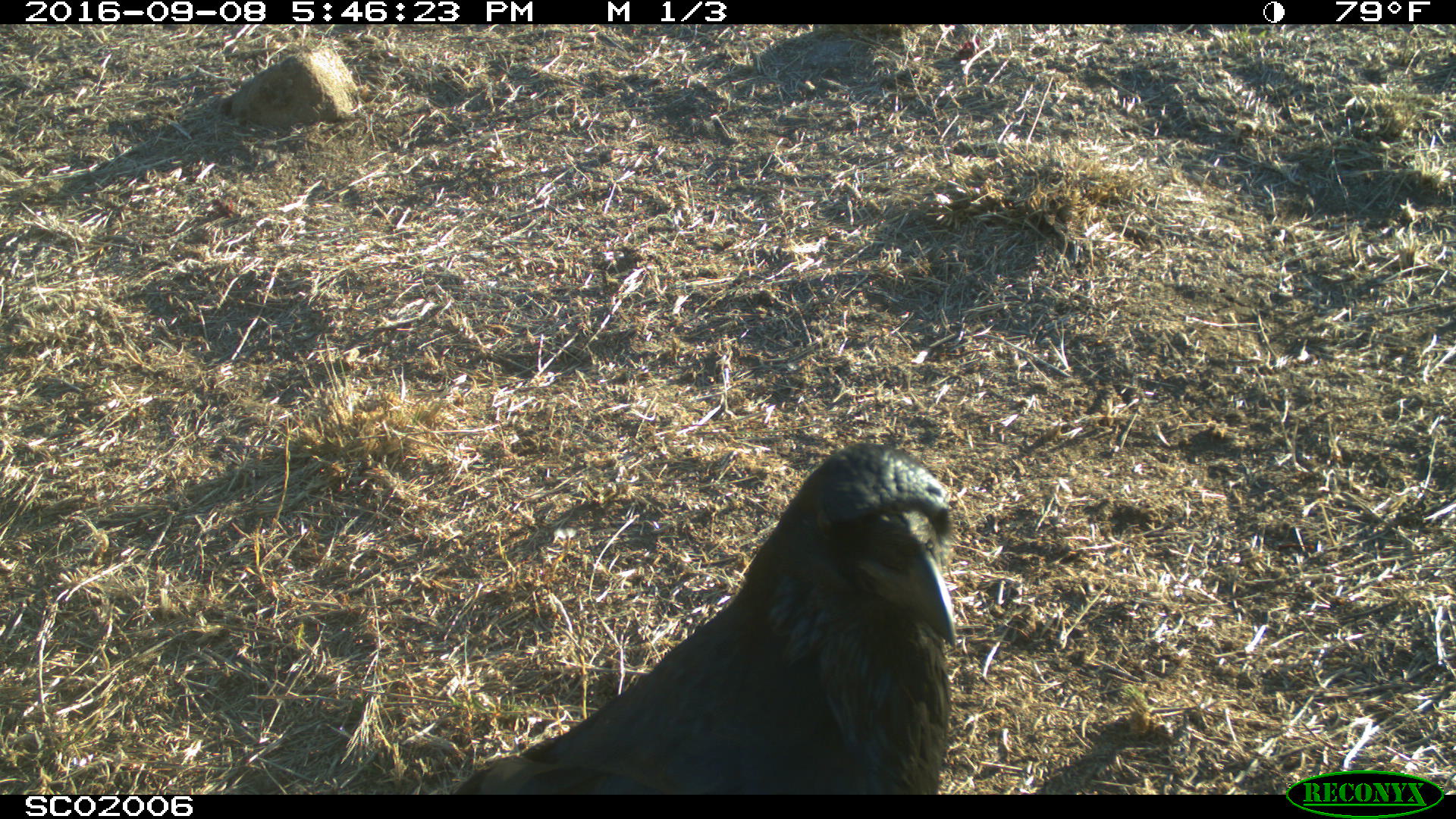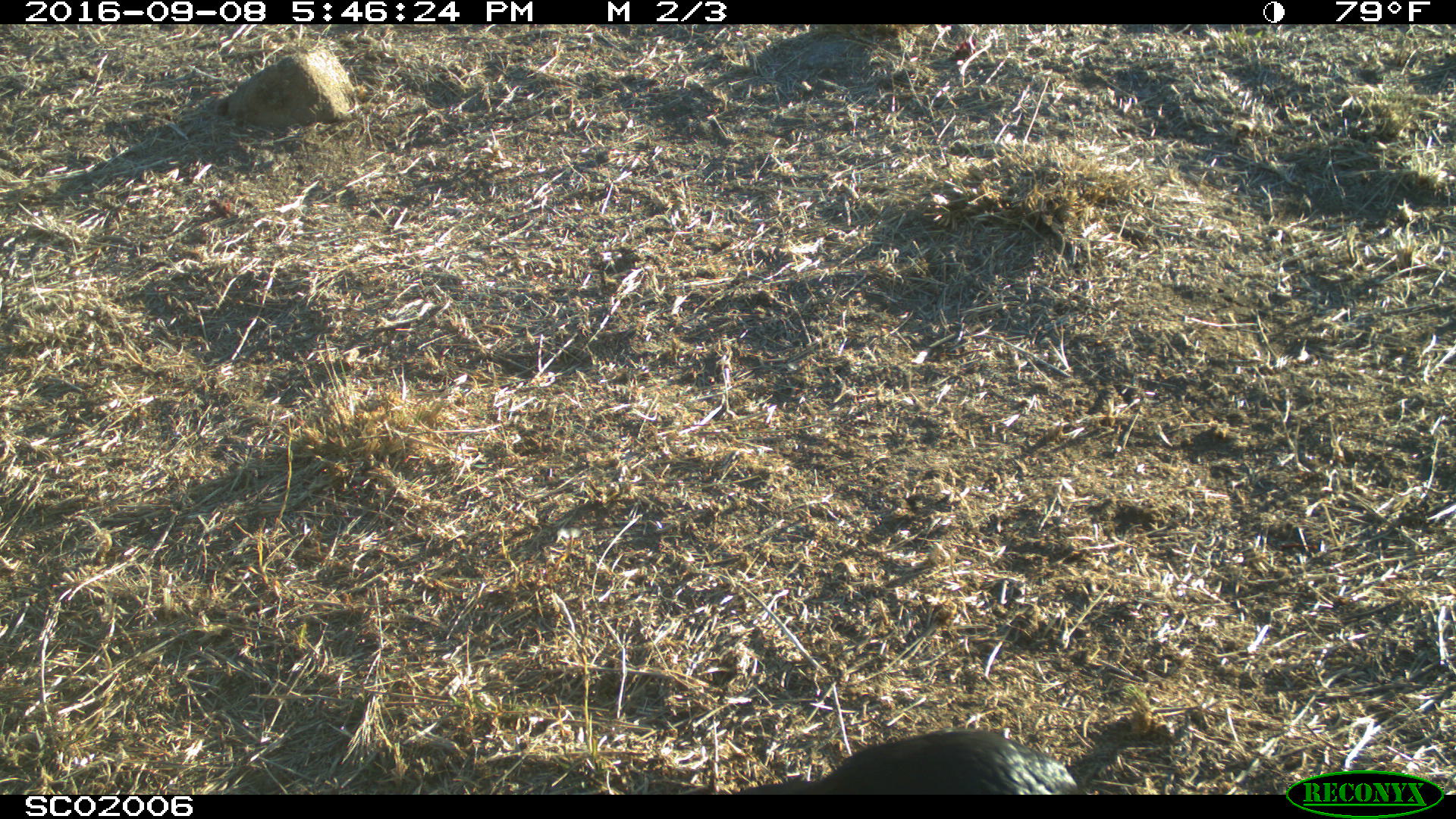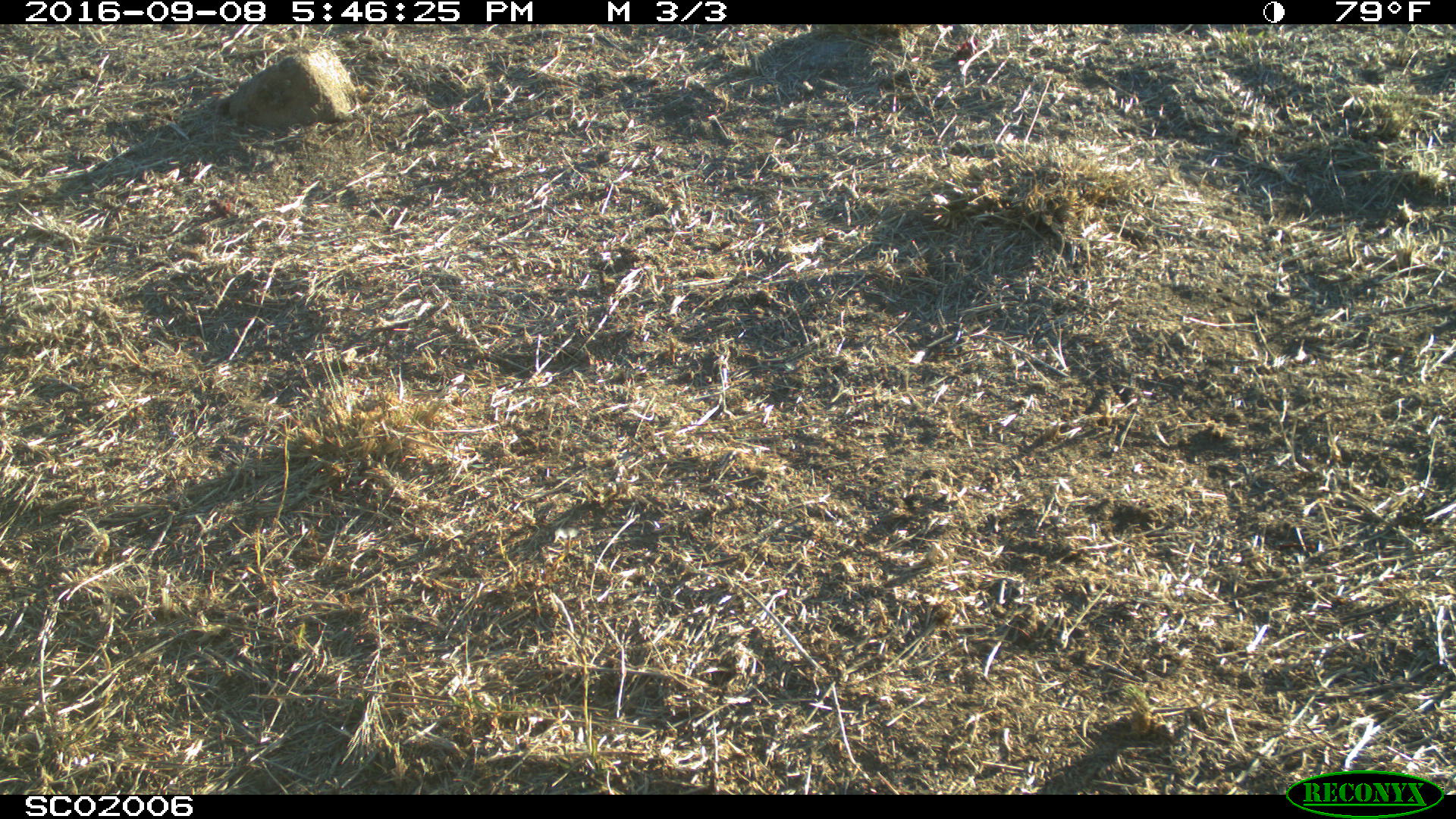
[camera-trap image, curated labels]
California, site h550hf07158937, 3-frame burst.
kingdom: Animalia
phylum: Chordata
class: Aves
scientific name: Aves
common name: bird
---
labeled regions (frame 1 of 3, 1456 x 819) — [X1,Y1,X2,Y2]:
bird: [453,442,956,794]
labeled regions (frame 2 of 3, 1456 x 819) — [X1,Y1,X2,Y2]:
bird: [730,730,1089,793]